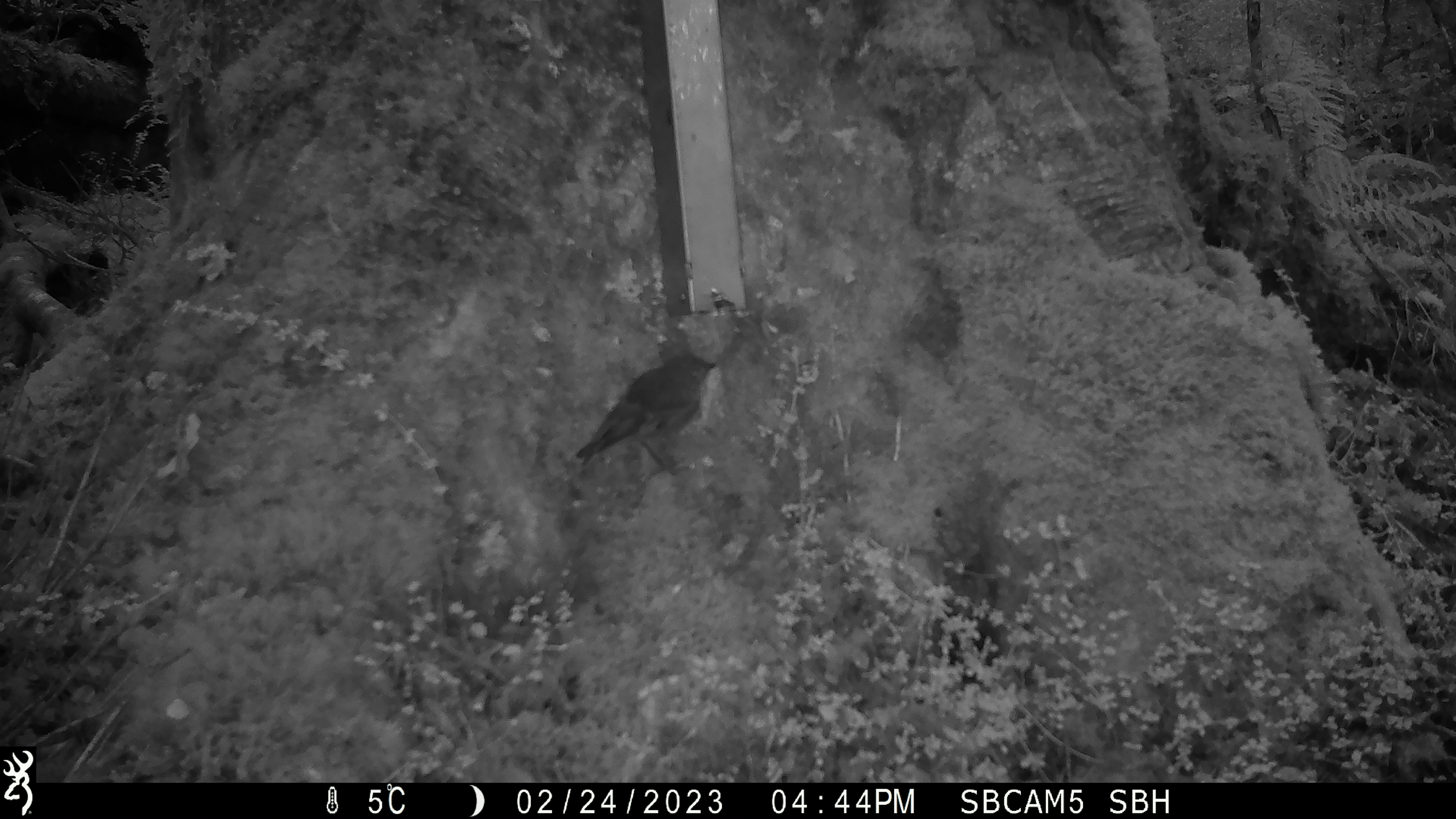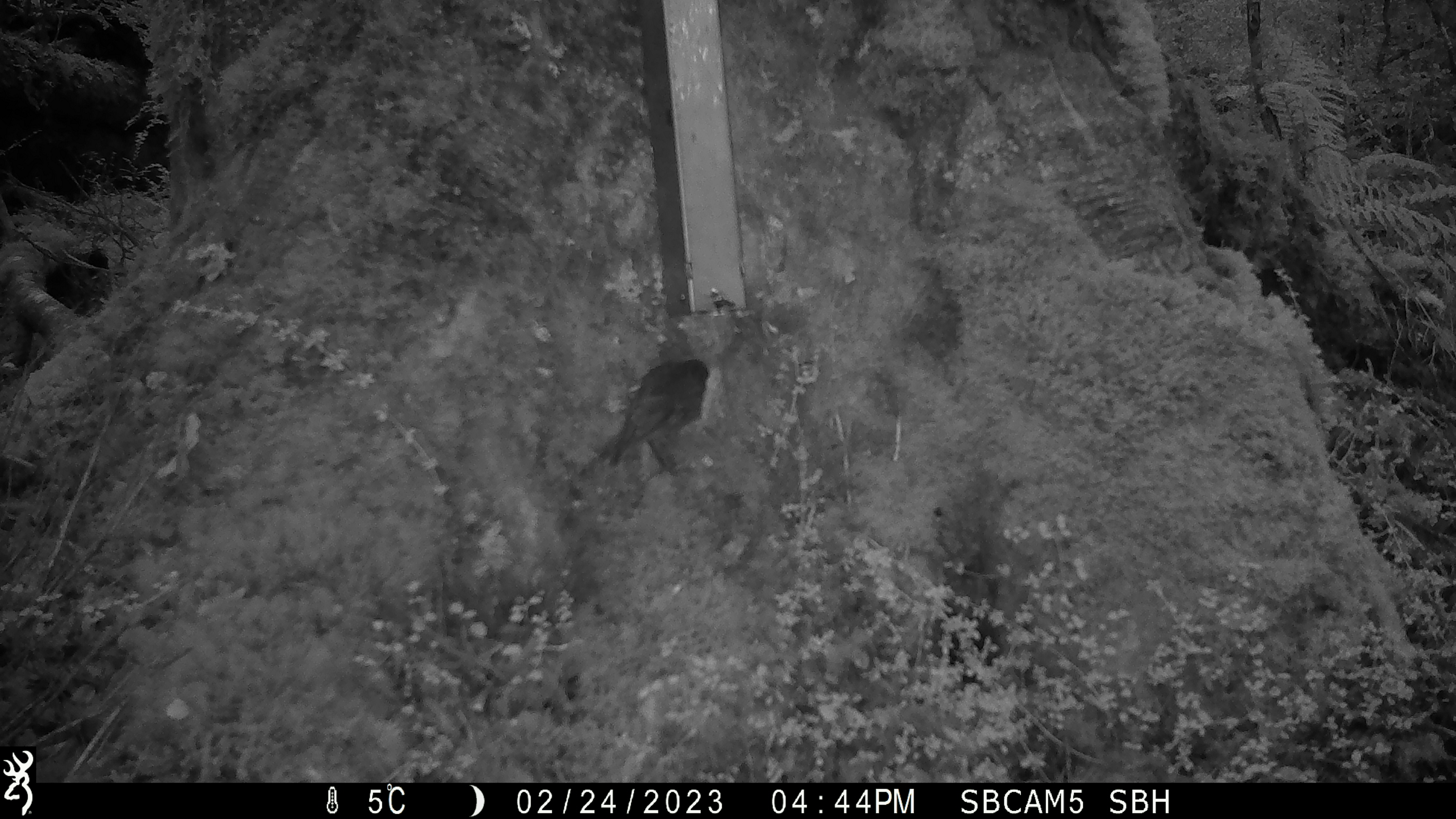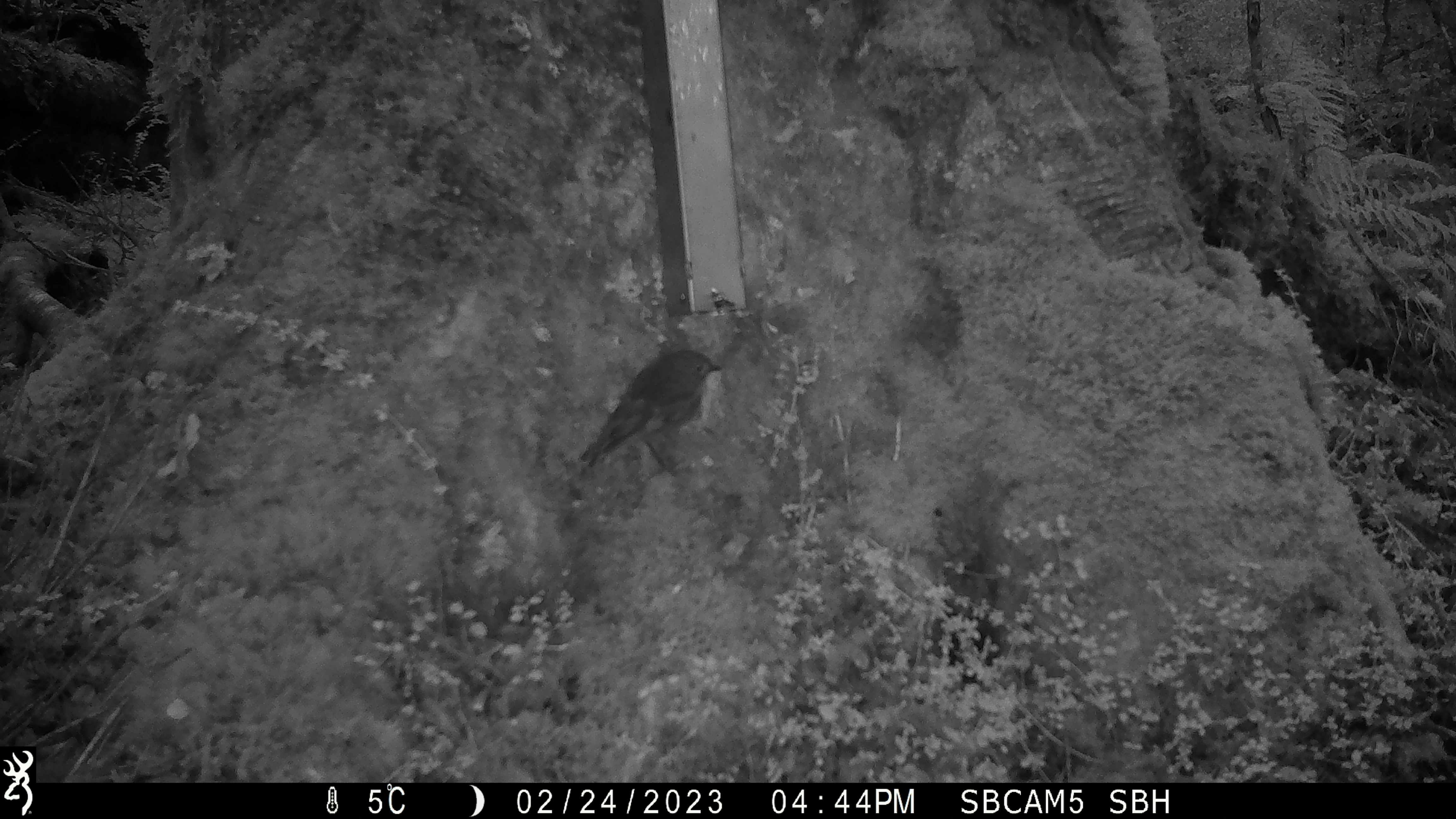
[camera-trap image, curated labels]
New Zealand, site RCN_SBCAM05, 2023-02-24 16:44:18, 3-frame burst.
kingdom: Animalia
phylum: Chordata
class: Aves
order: Passeriformes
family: Petroicidae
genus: Petroica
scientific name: Petroica australis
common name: new zealand robin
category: robin